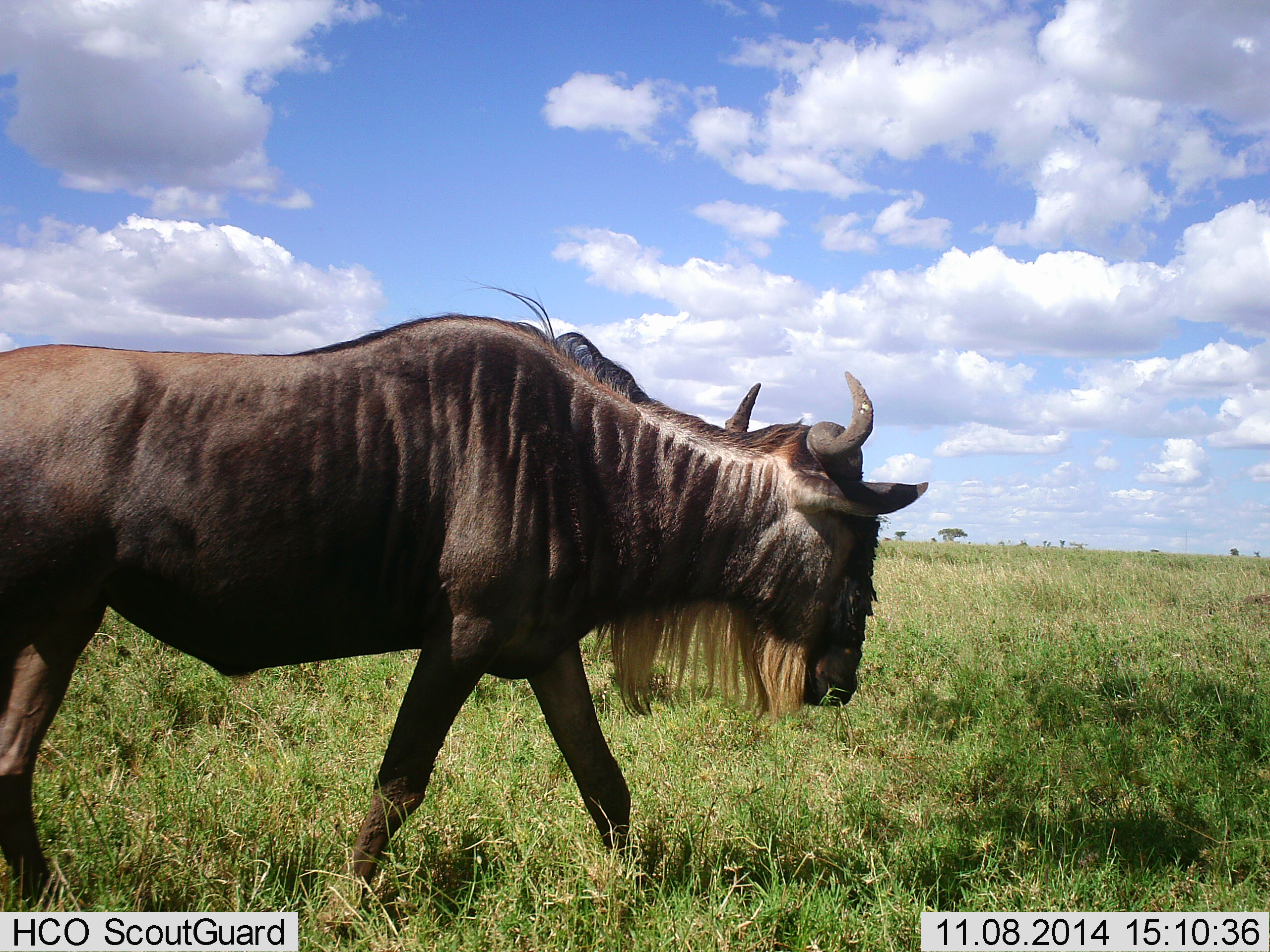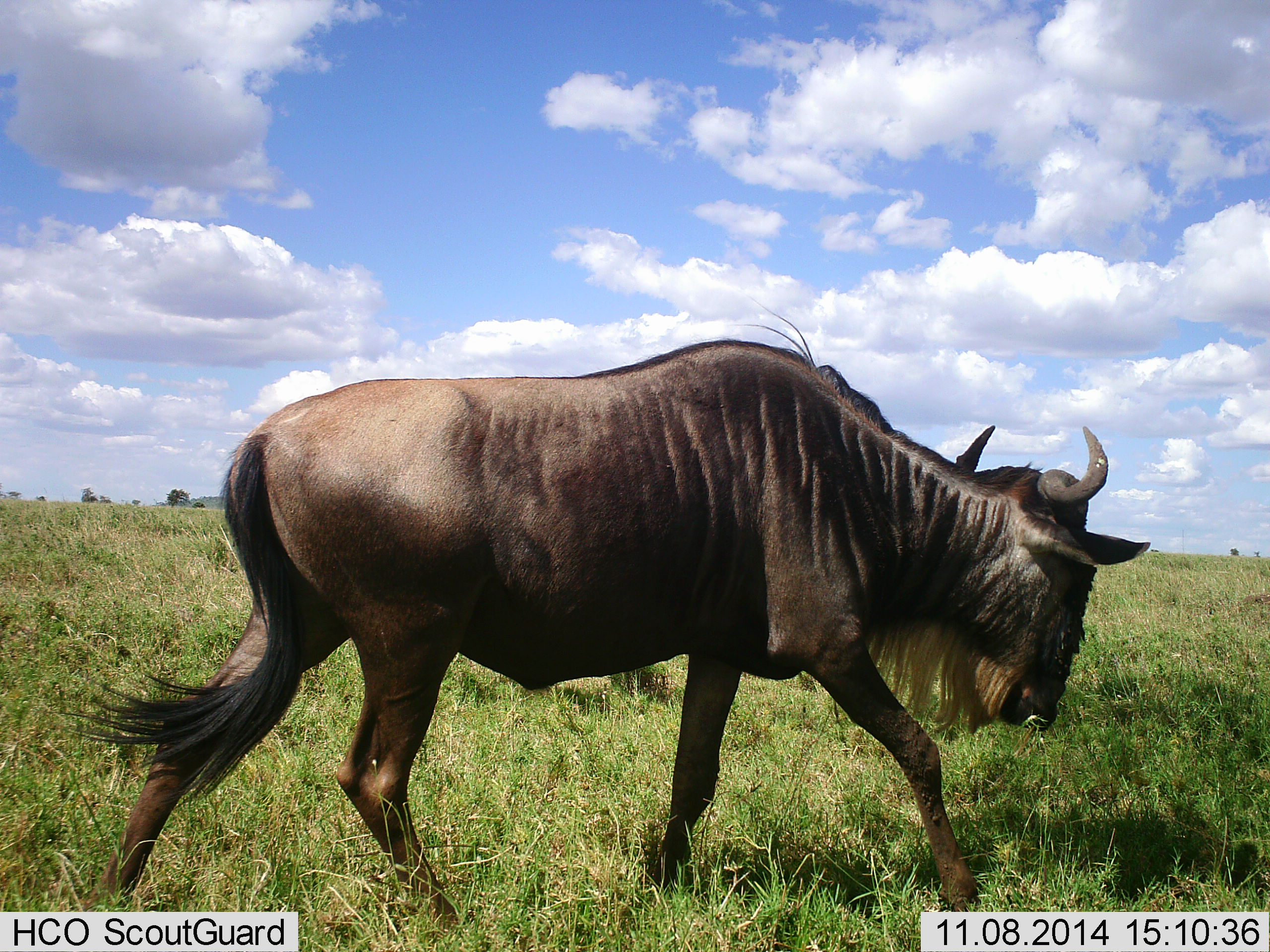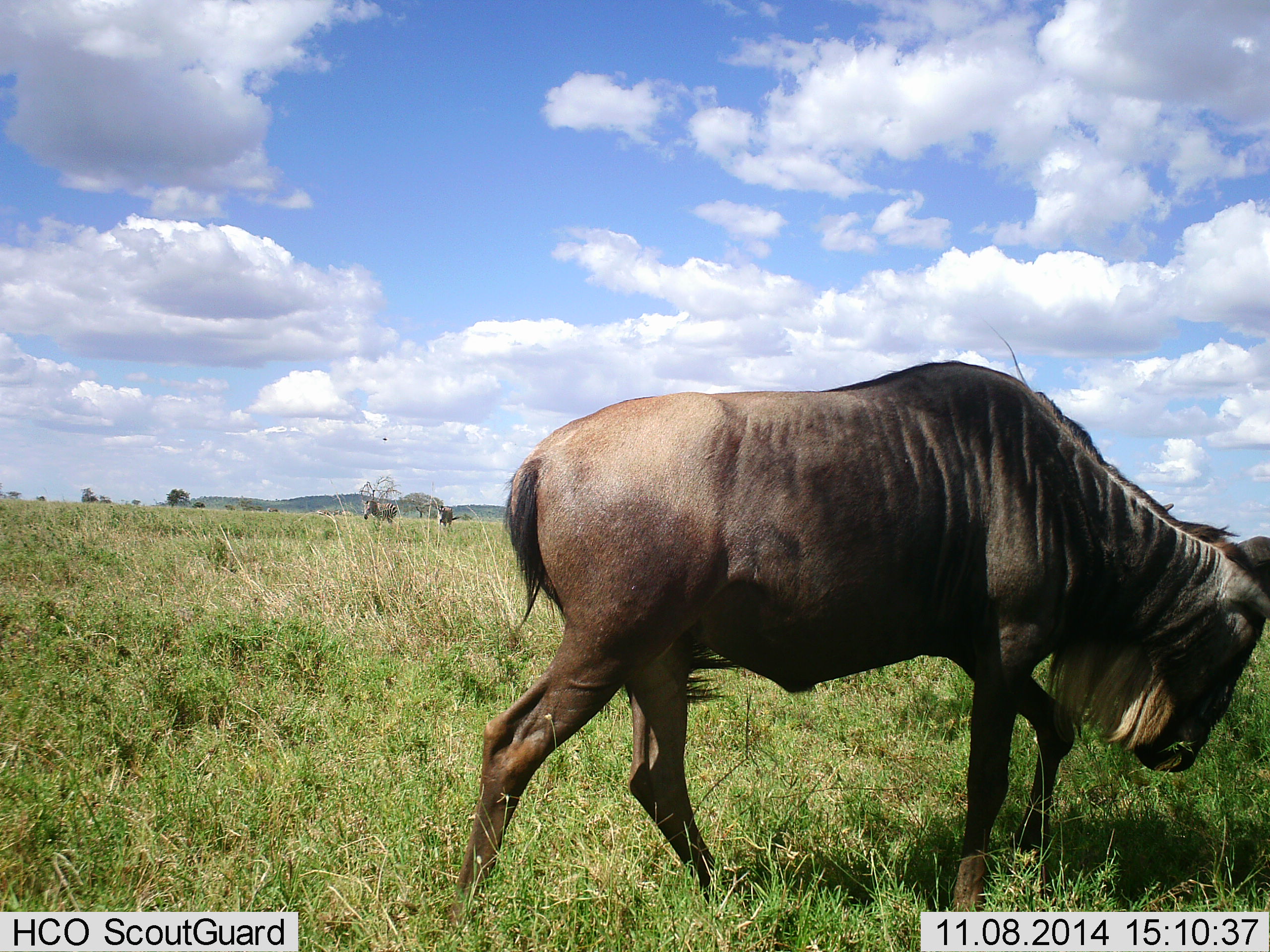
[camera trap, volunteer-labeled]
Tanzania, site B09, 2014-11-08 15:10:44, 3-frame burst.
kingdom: Animalia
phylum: Chordata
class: Mammalia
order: Artiodactyla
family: Bovidae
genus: Connochaetes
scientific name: Connochaetes taurinus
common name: blue wildebeest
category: wildebeest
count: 1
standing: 7%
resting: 0%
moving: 100%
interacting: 0%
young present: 0%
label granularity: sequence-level